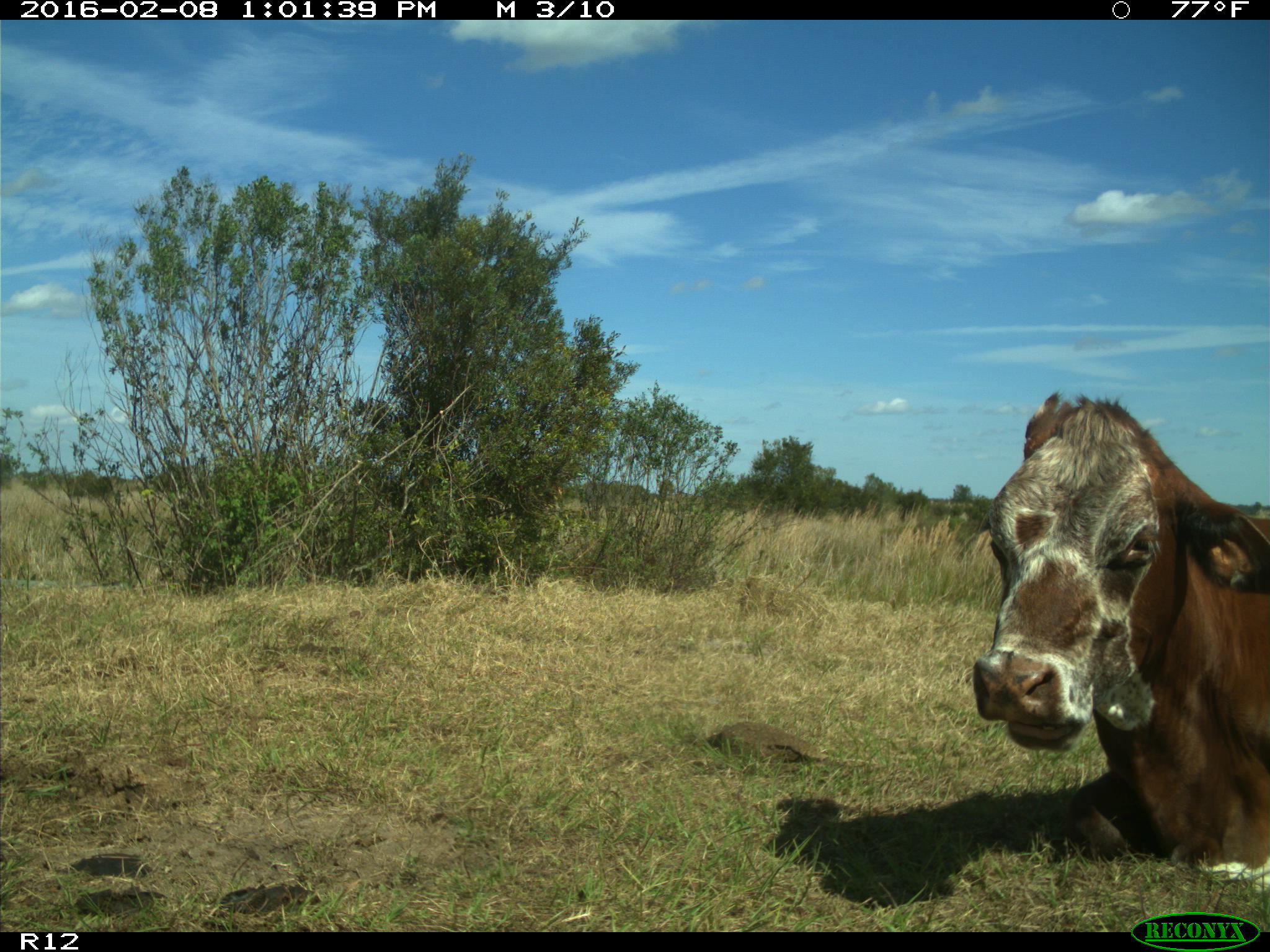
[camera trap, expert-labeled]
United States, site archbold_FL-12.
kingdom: Animalia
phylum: Chordata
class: Mammalia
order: Artiodactyla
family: Bovidae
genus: Bos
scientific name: Bos taurus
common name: domestic cow